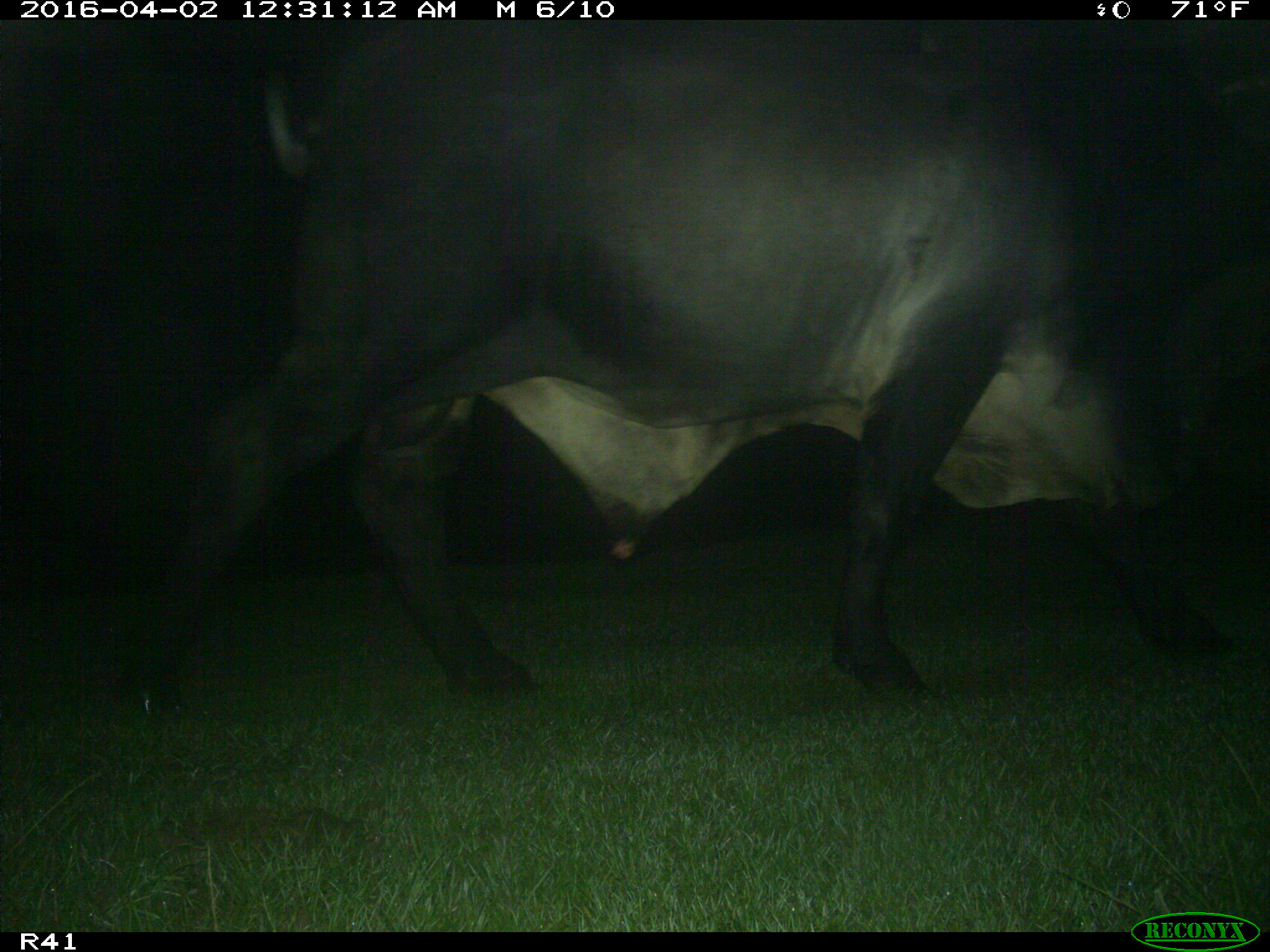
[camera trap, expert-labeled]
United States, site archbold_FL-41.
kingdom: Animalia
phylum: Chordata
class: Mammalia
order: Artiodactyla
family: Bovidae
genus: Bos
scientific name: Bos taurus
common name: domestic cow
Bos taurus (domestic cow).